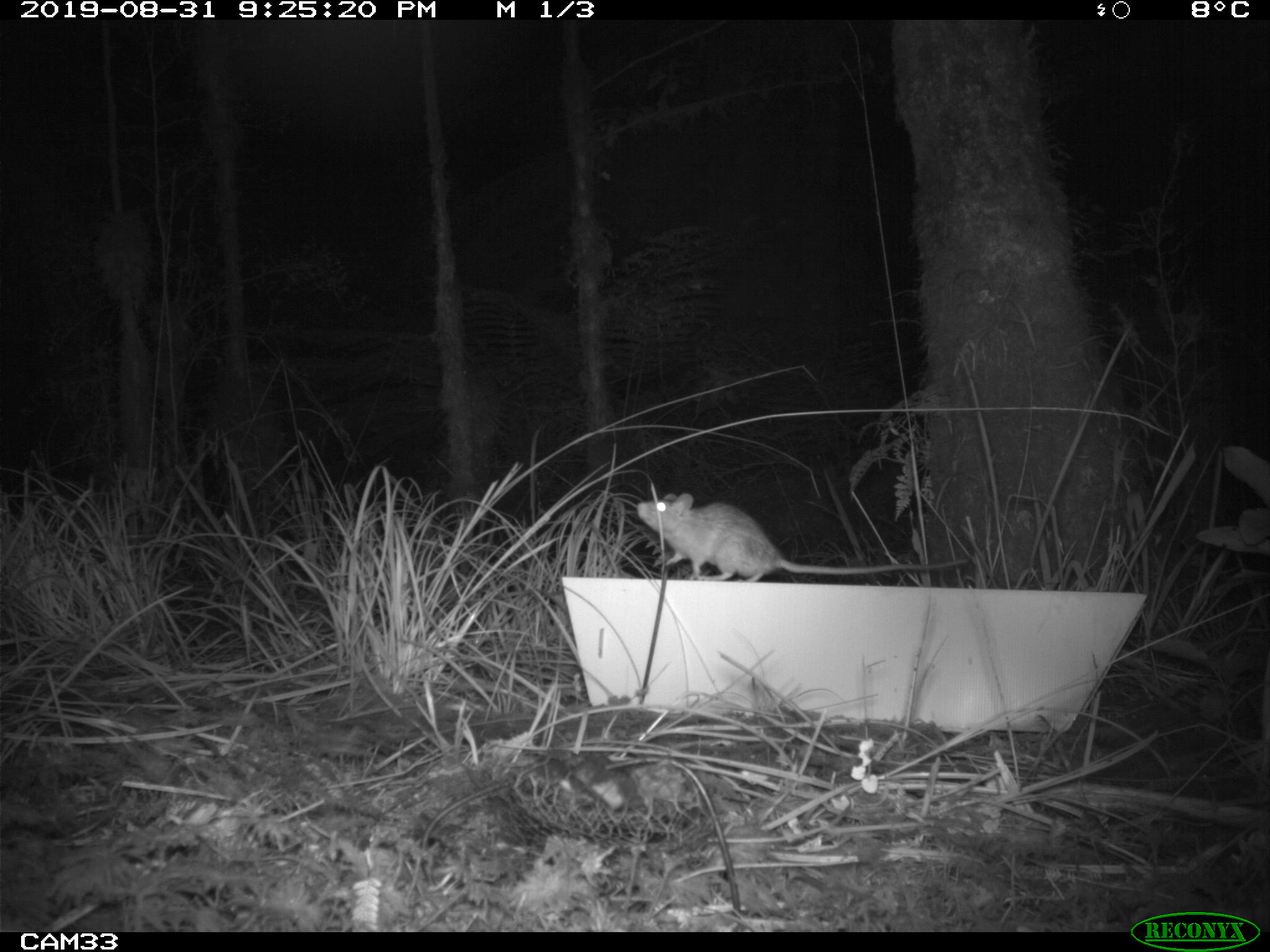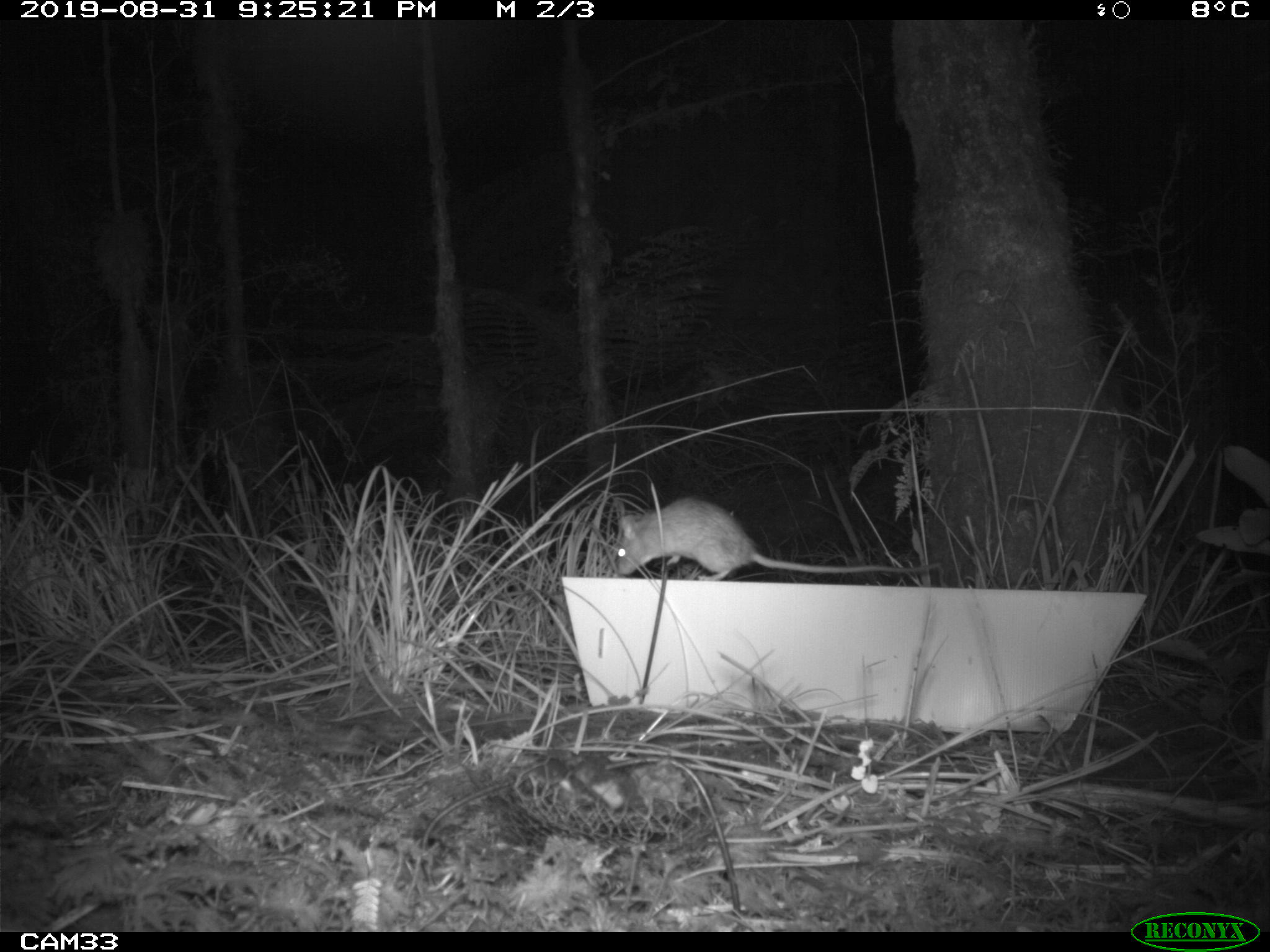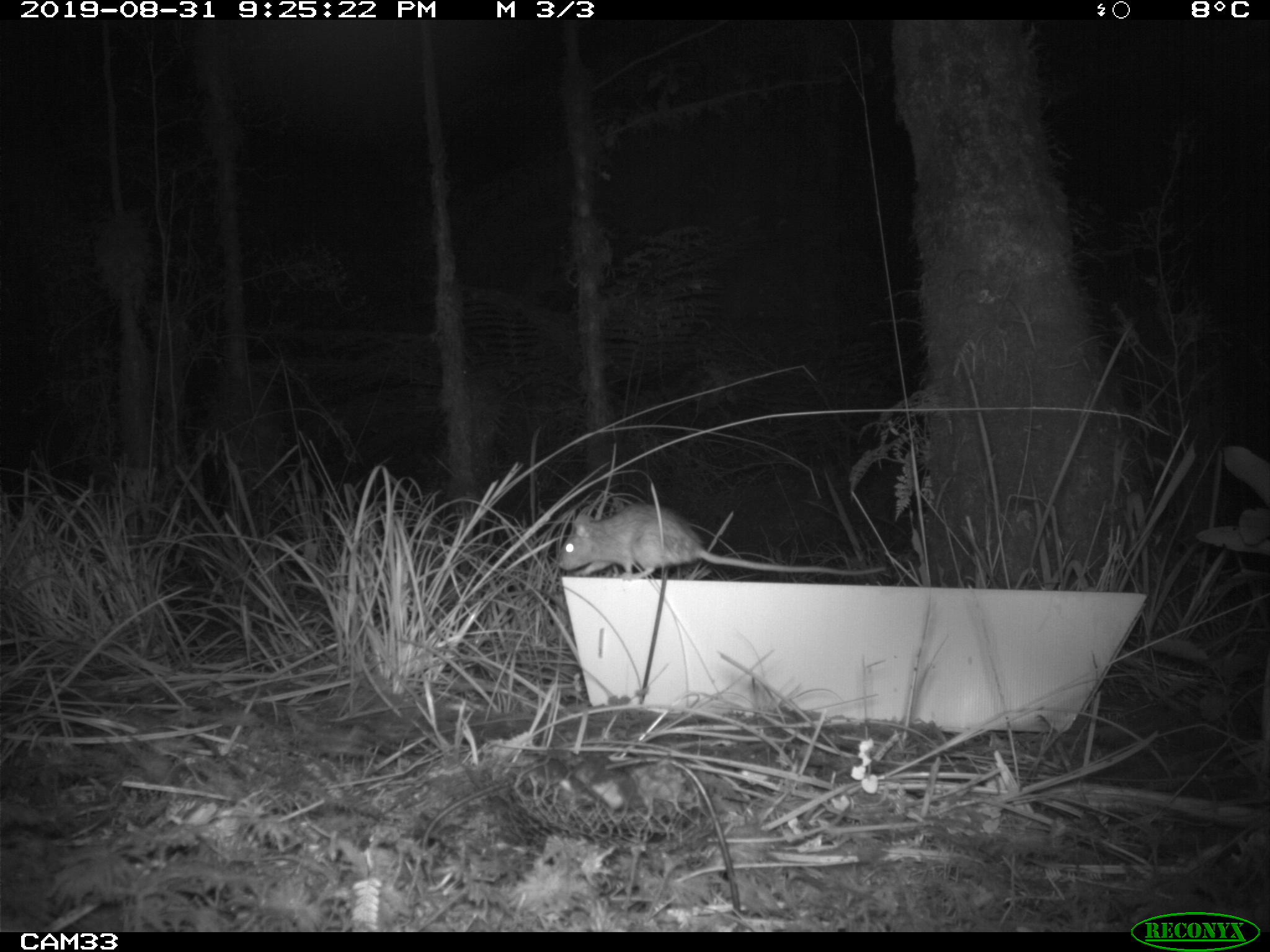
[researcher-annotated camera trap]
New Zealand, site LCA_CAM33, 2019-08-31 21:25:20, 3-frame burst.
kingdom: Animalia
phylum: Chordata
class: Mammalia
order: Rodentia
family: Muridae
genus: Rattus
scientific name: Rattus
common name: rat